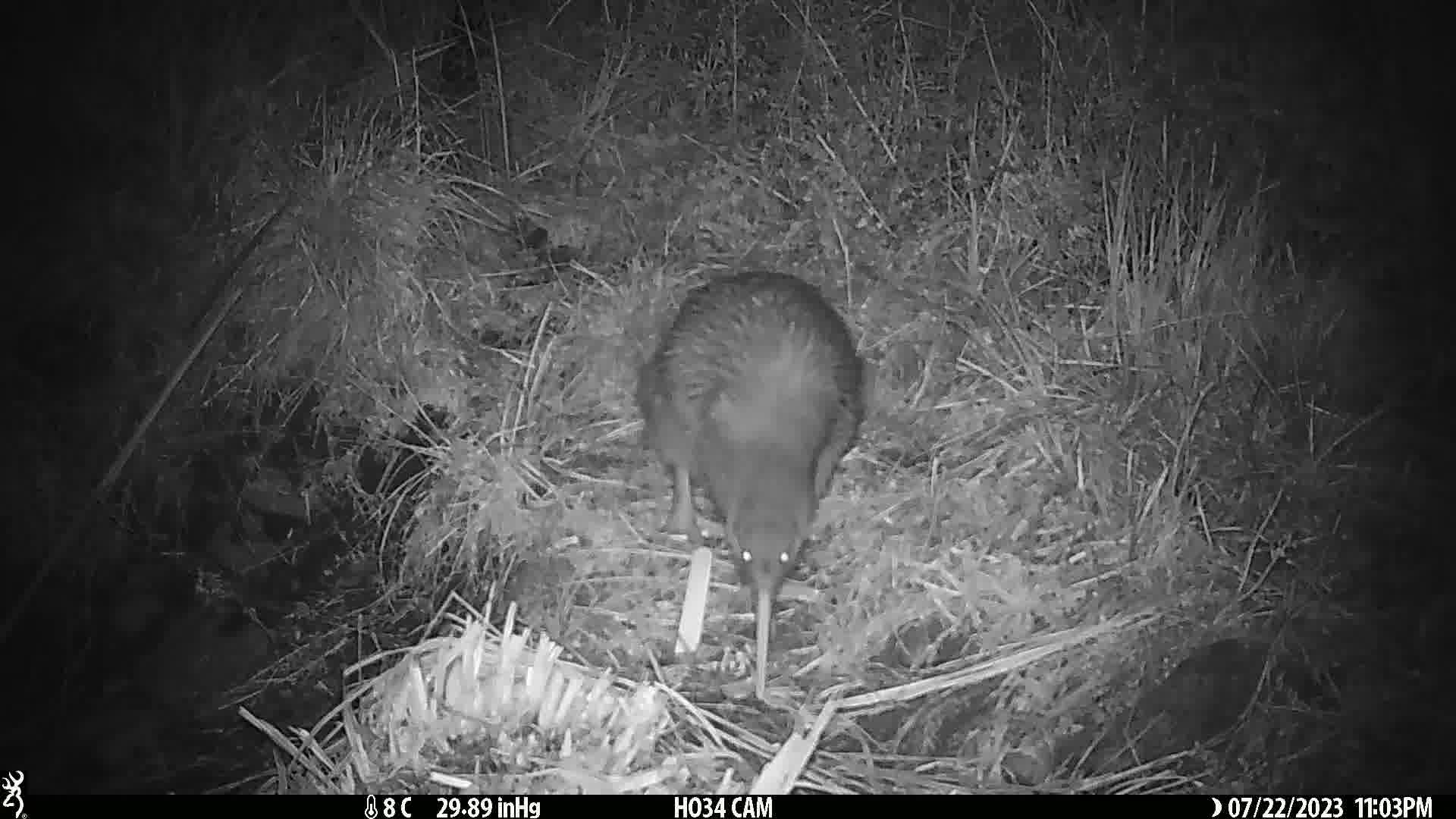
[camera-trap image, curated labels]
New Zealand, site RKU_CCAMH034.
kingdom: Animalia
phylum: Chordata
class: Aves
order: Apterygiformes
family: Apterygidae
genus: Apteryx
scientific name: Apteryx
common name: kiwi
Kiwi (Apteryx).